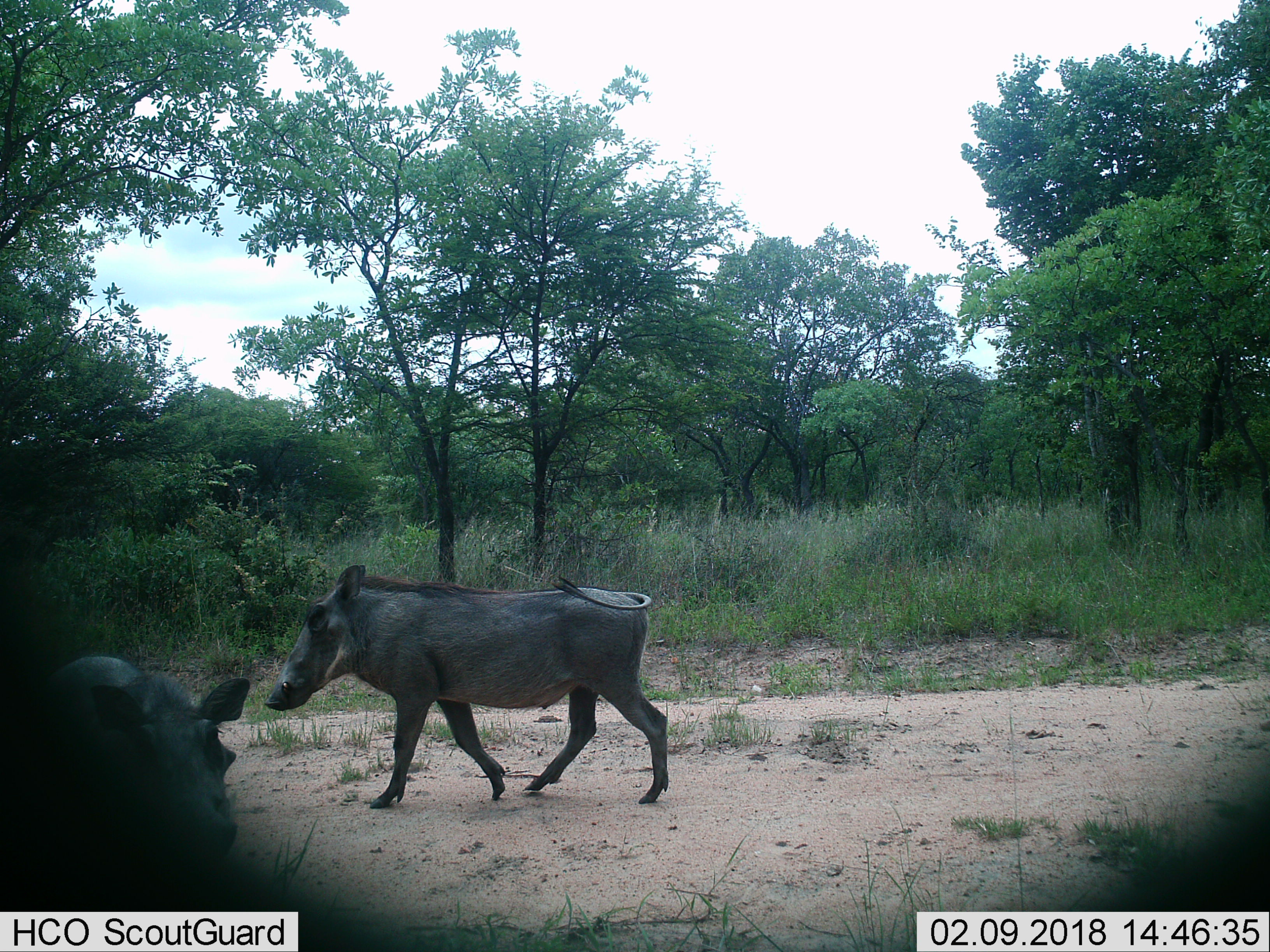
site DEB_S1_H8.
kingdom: Animalia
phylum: Chordata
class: Mammalia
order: Artiodactyla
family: Suidae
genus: Phacochoerus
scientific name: Phacochoerus africanus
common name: warthog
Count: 2.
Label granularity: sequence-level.